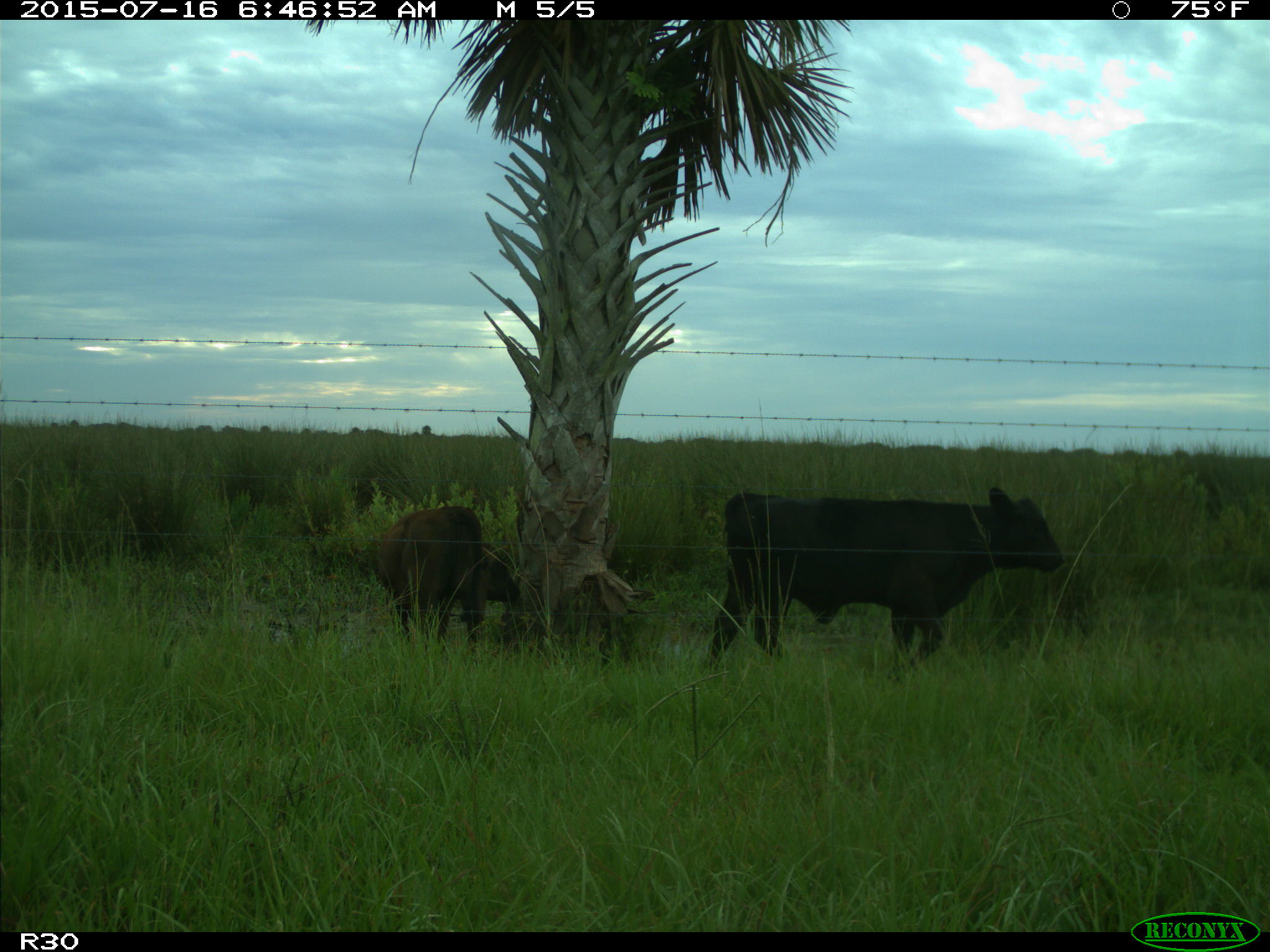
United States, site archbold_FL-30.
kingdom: Animalia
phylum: Chordata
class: Mammalia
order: Artiodactyla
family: Bovidae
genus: Bos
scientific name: Bos taurus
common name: domestic cow